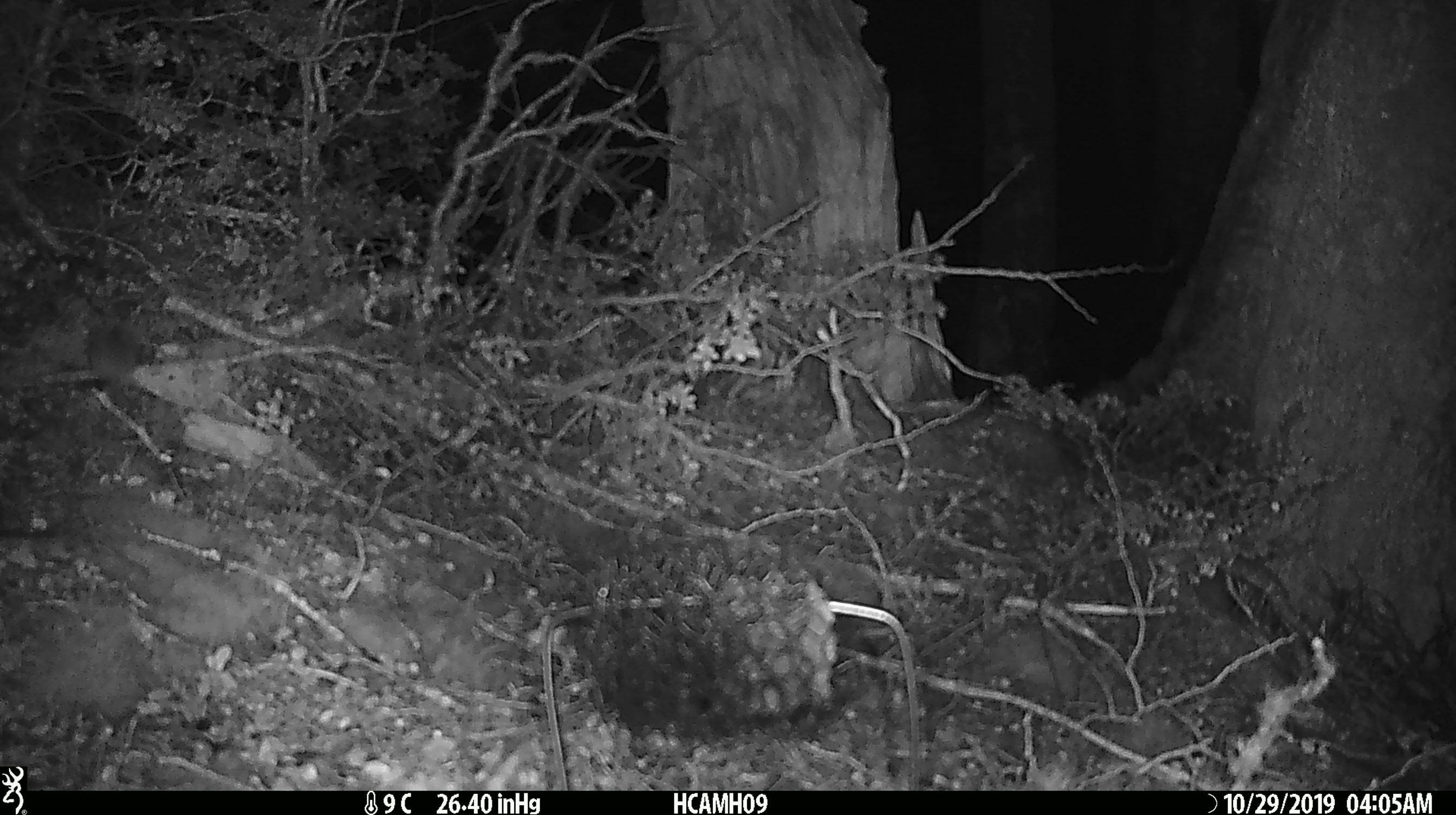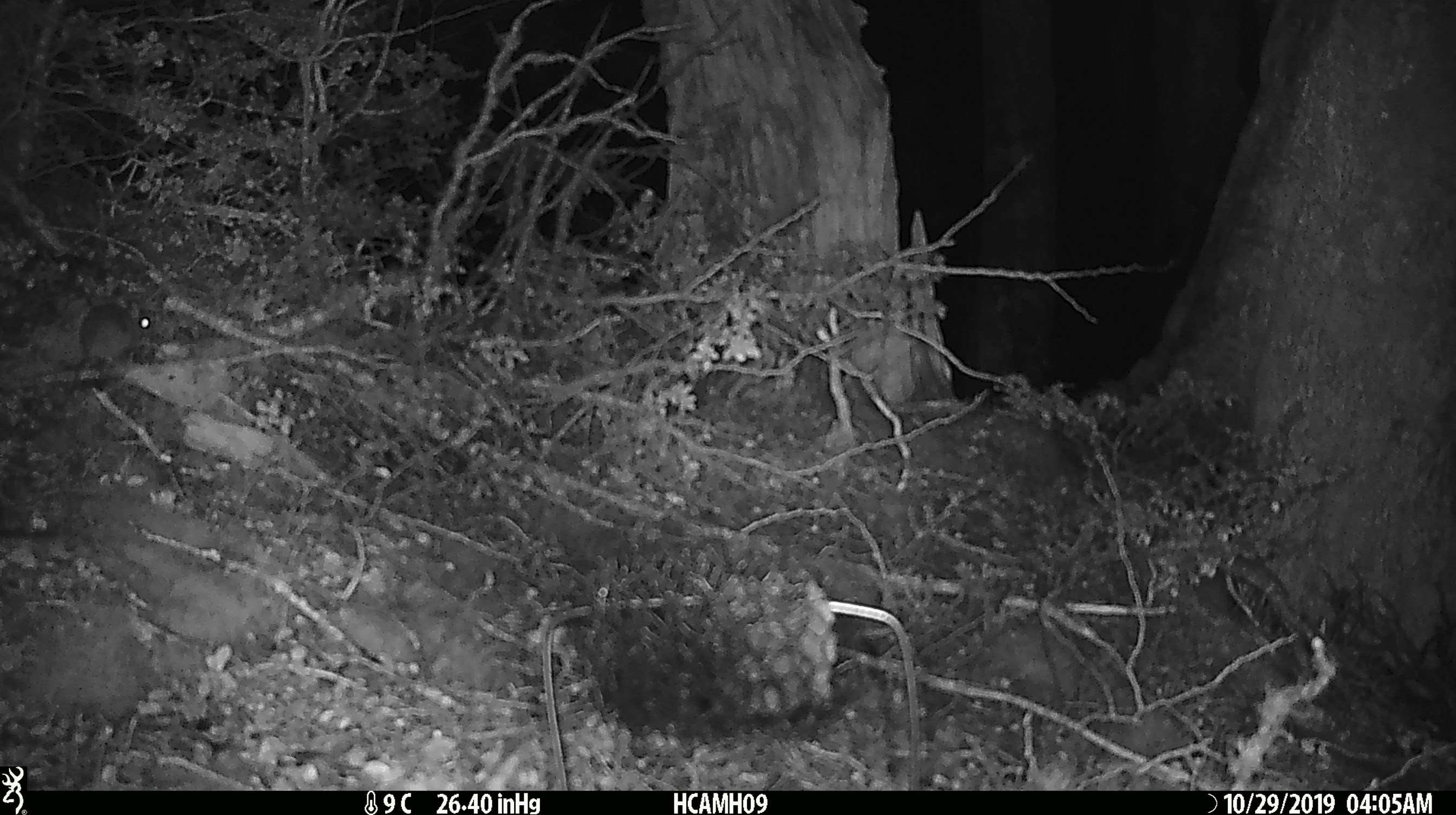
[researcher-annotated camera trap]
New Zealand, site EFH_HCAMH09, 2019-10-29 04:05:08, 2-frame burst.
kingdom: Animalia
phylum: Chordata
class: Mammalia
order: Rodentia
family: Muridae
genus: Mus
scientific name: Mus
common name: mouse